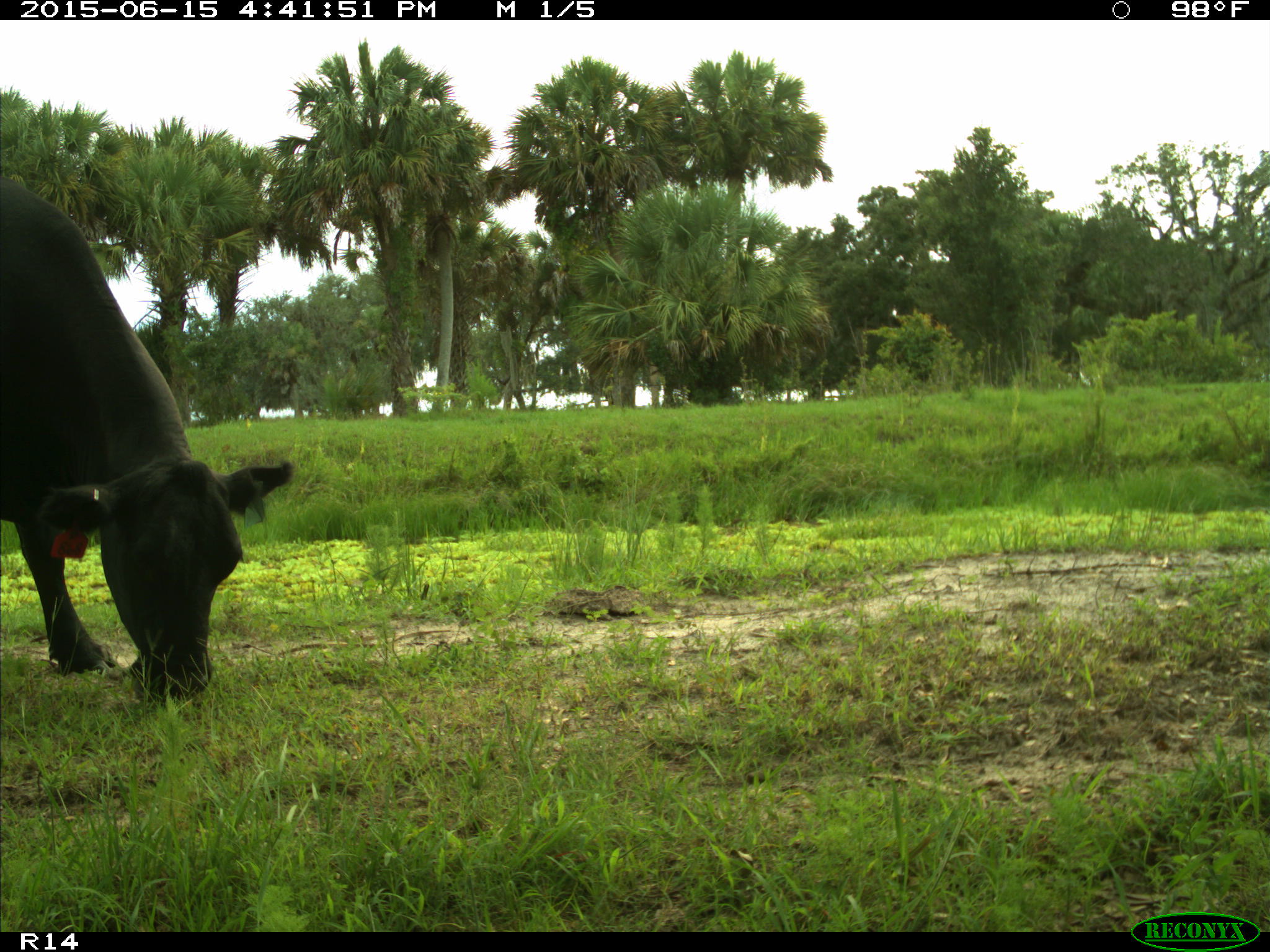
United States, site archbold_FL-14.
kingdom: Animalia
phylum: Chordata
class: Mammalia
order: Artiodactyla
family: Bovidae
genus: Bos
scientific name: Bos taurus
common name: domestic cow